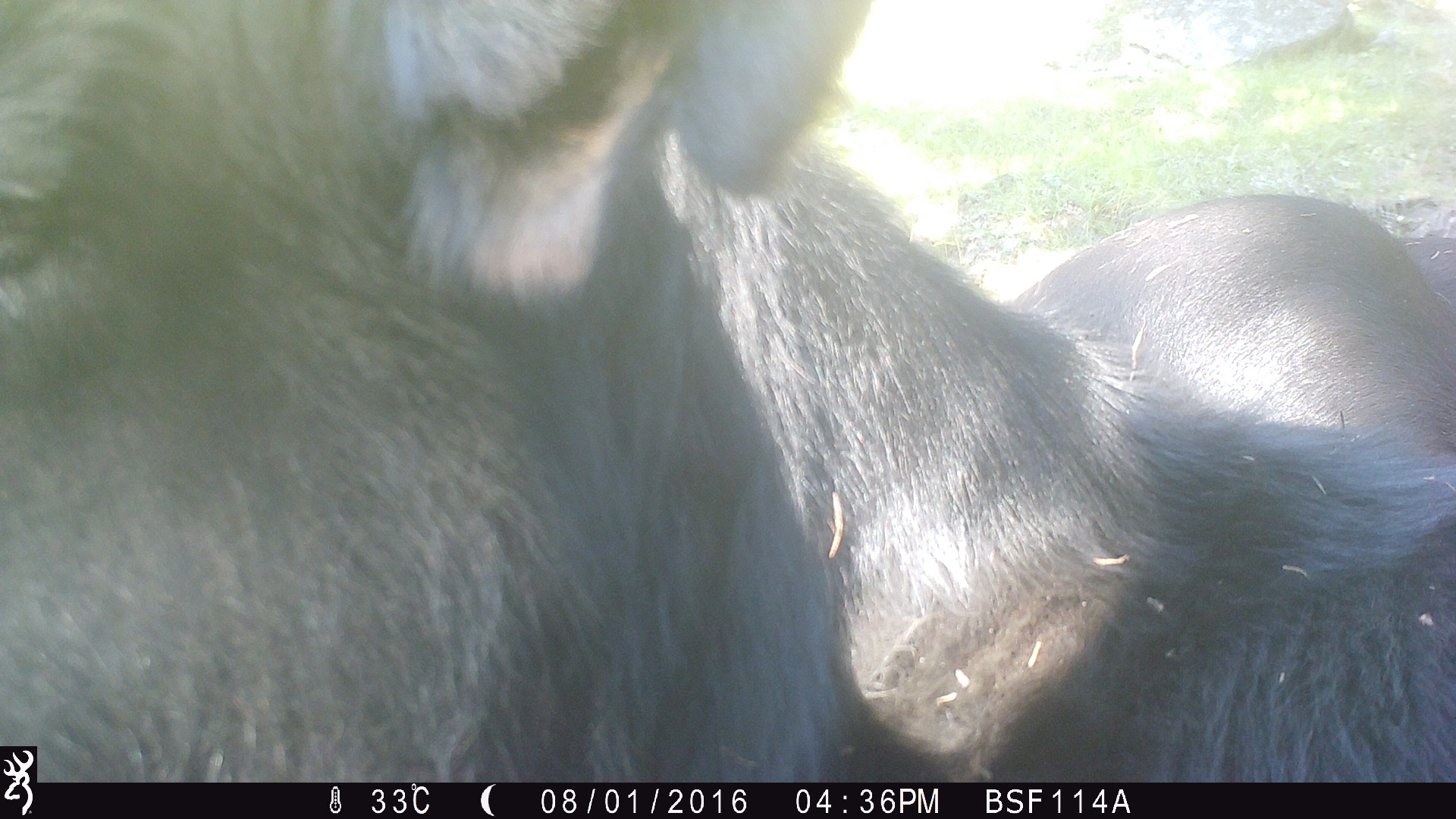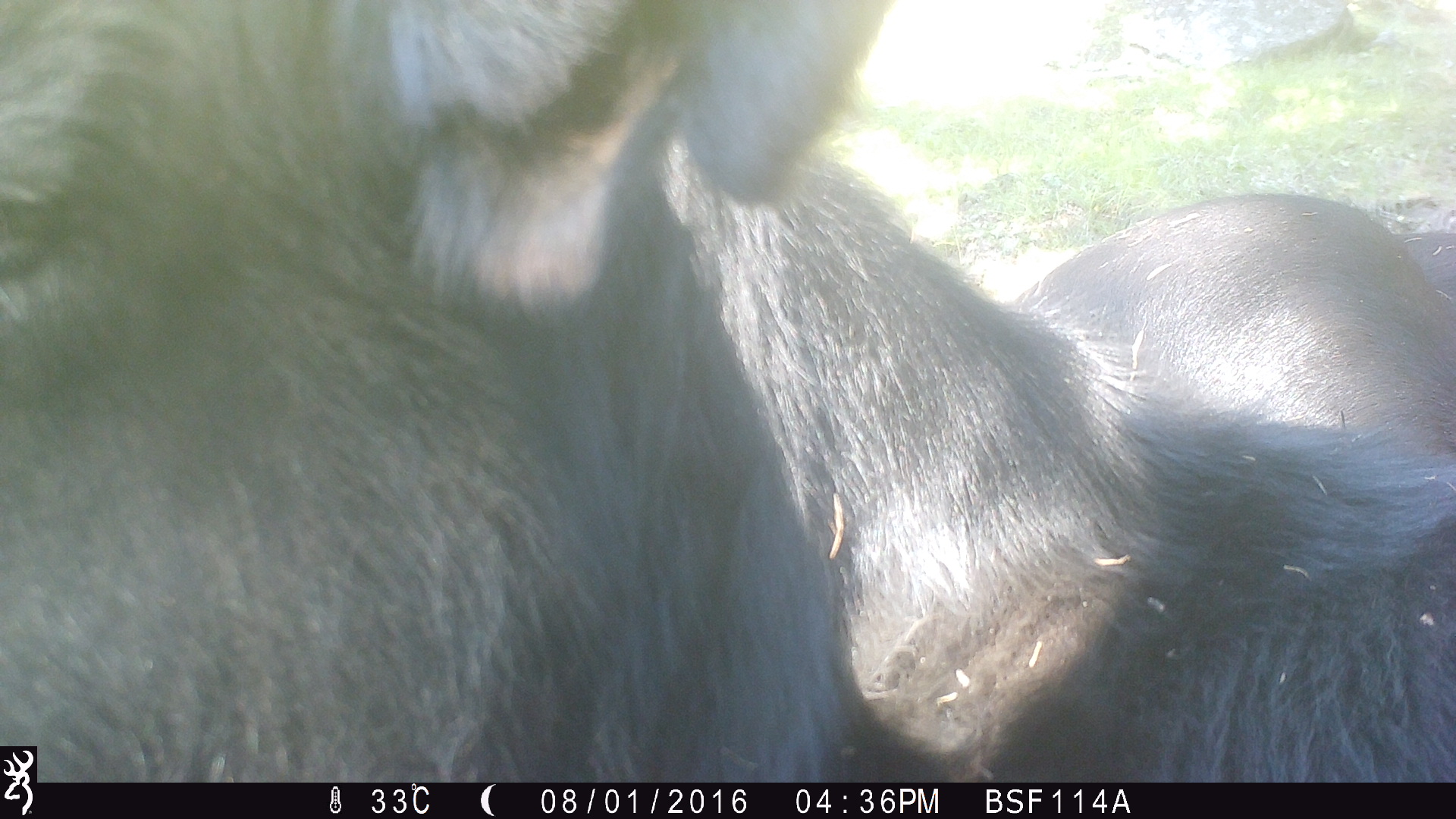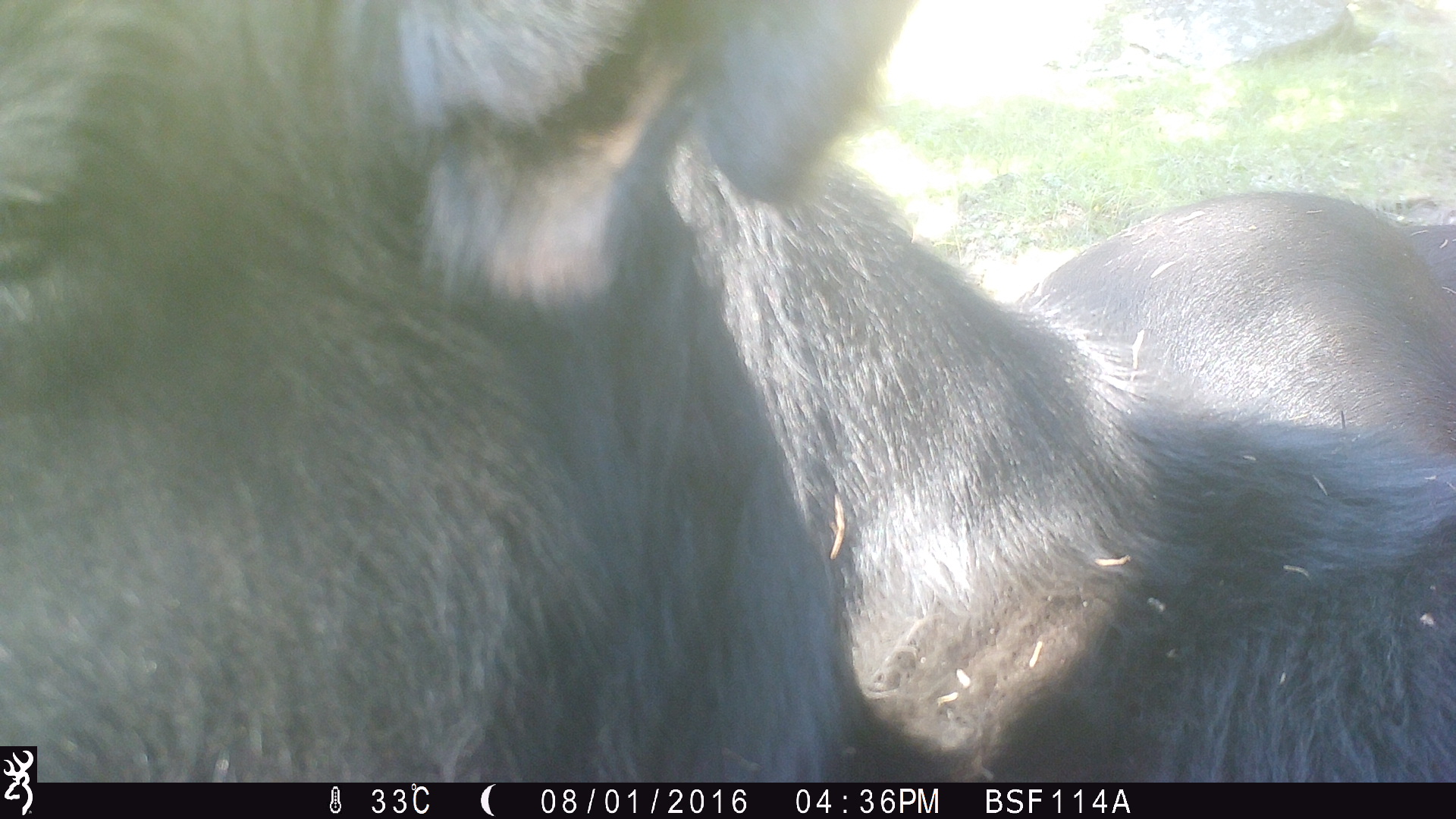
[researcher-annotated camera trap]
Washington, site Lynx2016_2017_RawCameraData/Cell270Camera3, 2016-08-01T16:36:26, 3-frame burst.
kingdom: Animalia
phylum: Chordata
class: Mammalia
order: Artiodactyla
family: Bovidae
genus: Bos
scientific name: Bos taurus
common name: domestic cattle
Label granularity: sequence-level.